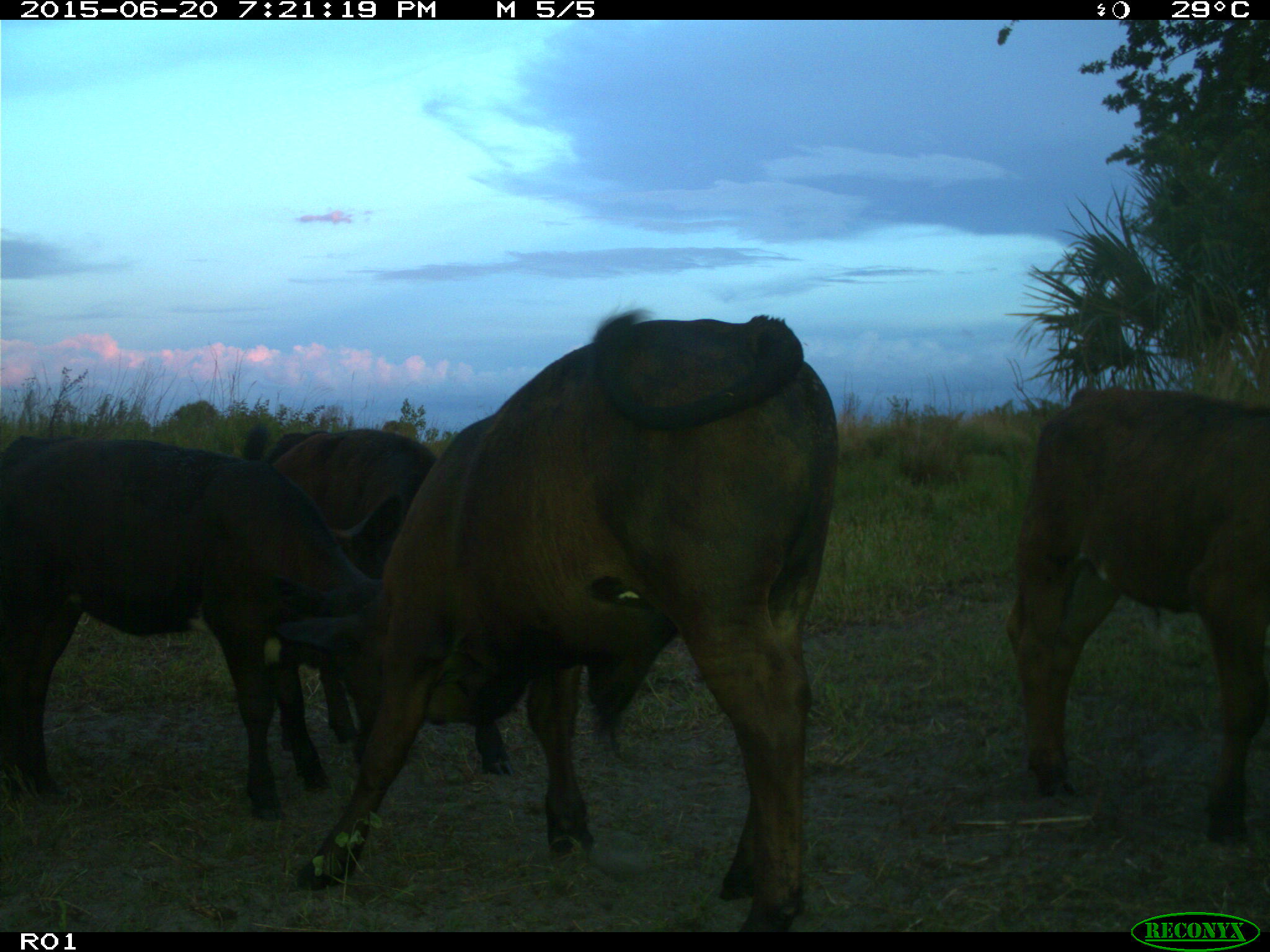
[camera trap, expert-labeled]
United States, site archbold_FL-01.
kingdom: Animalia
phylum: Chordata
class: Mammalia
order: Artiodactyla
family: Bovidae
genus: Bos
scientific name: Bos taurus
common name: domestic cow